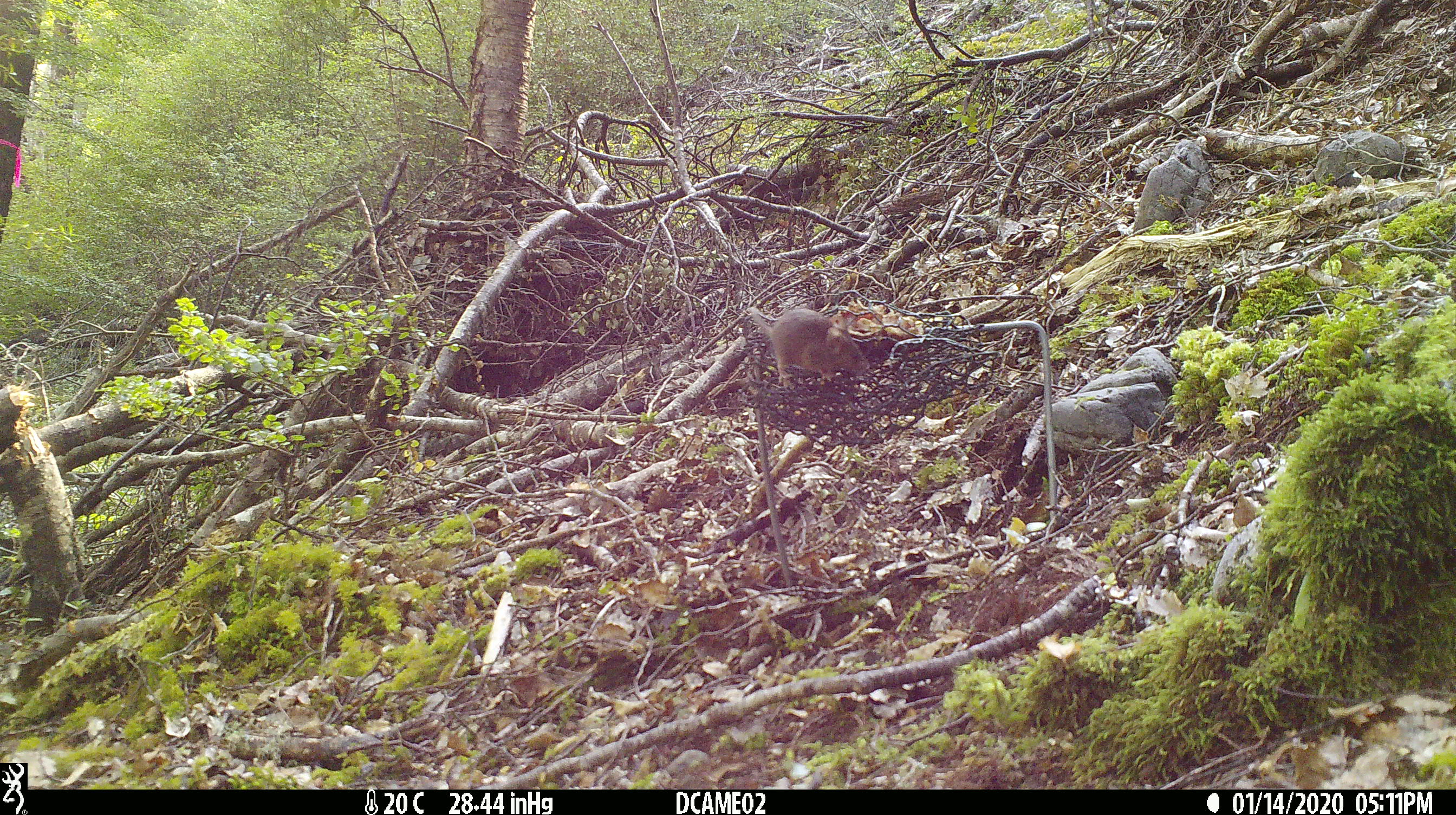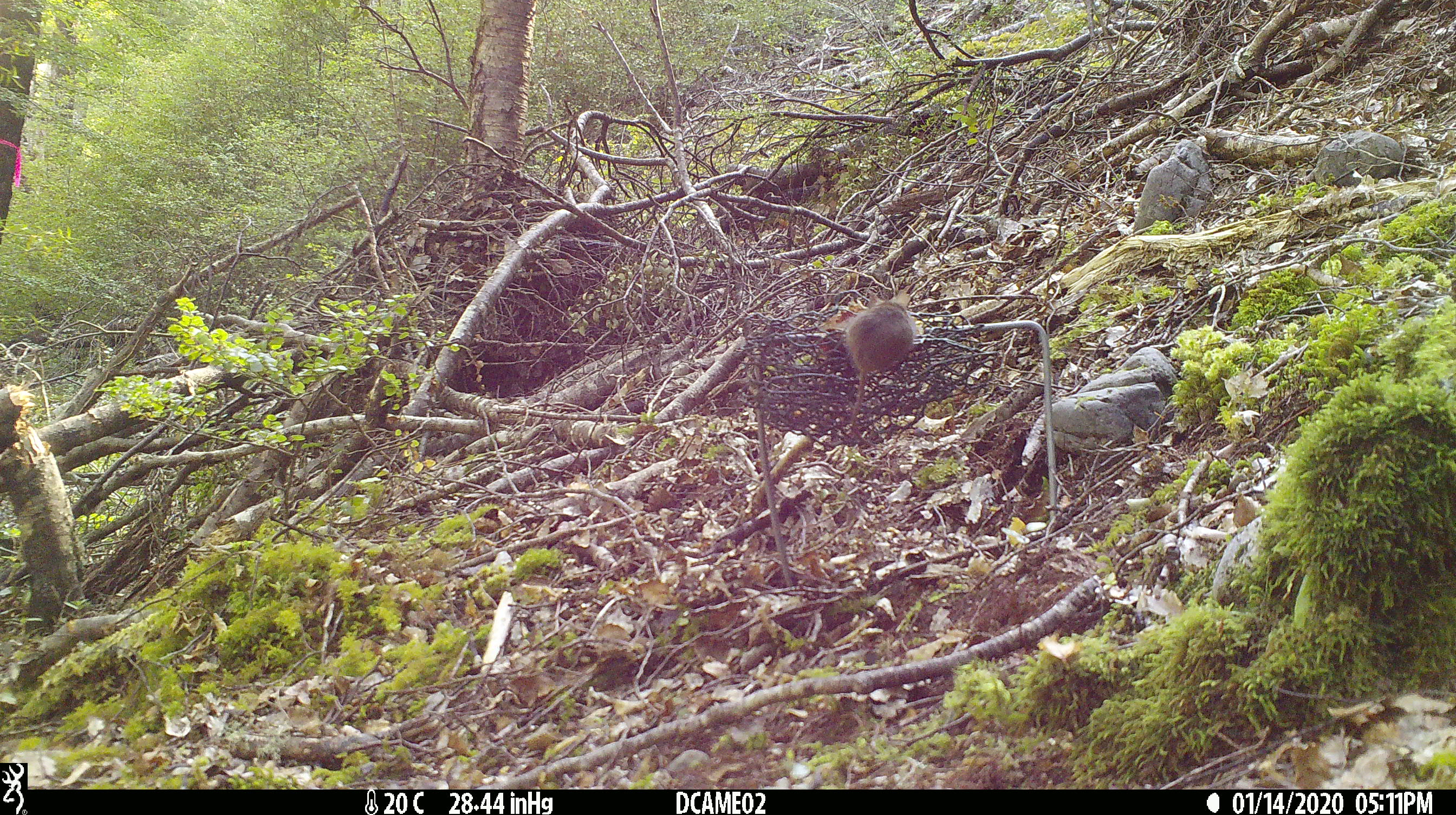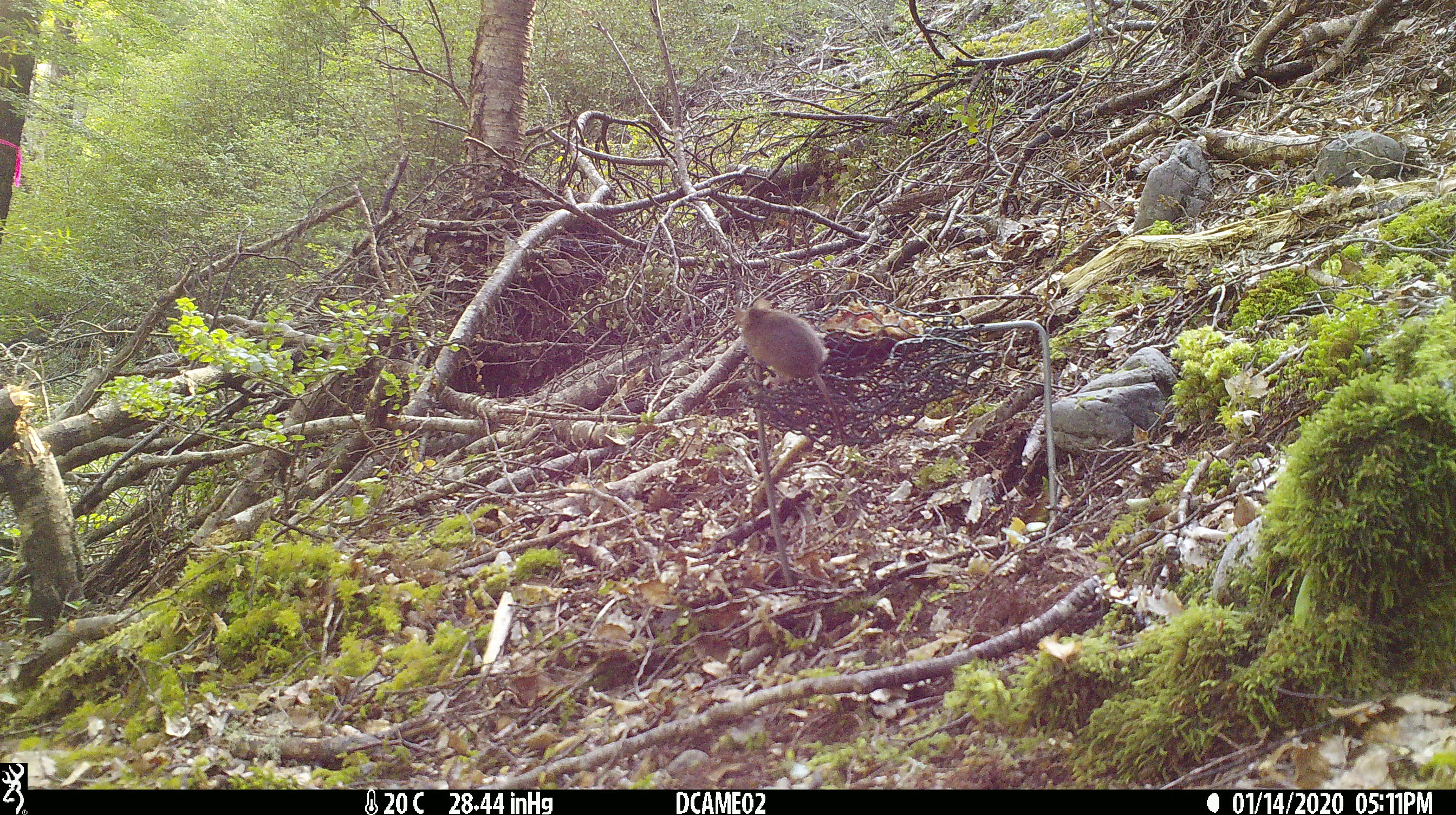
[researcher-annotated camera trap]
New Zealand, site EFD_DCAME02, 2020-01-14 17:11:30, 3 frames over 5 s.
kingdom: Animalia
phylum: Chordata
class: Mammalia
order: Rodentia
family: Muridae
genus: Mus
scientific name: Mus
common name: mouse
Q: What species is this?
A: Mouse (Mus).